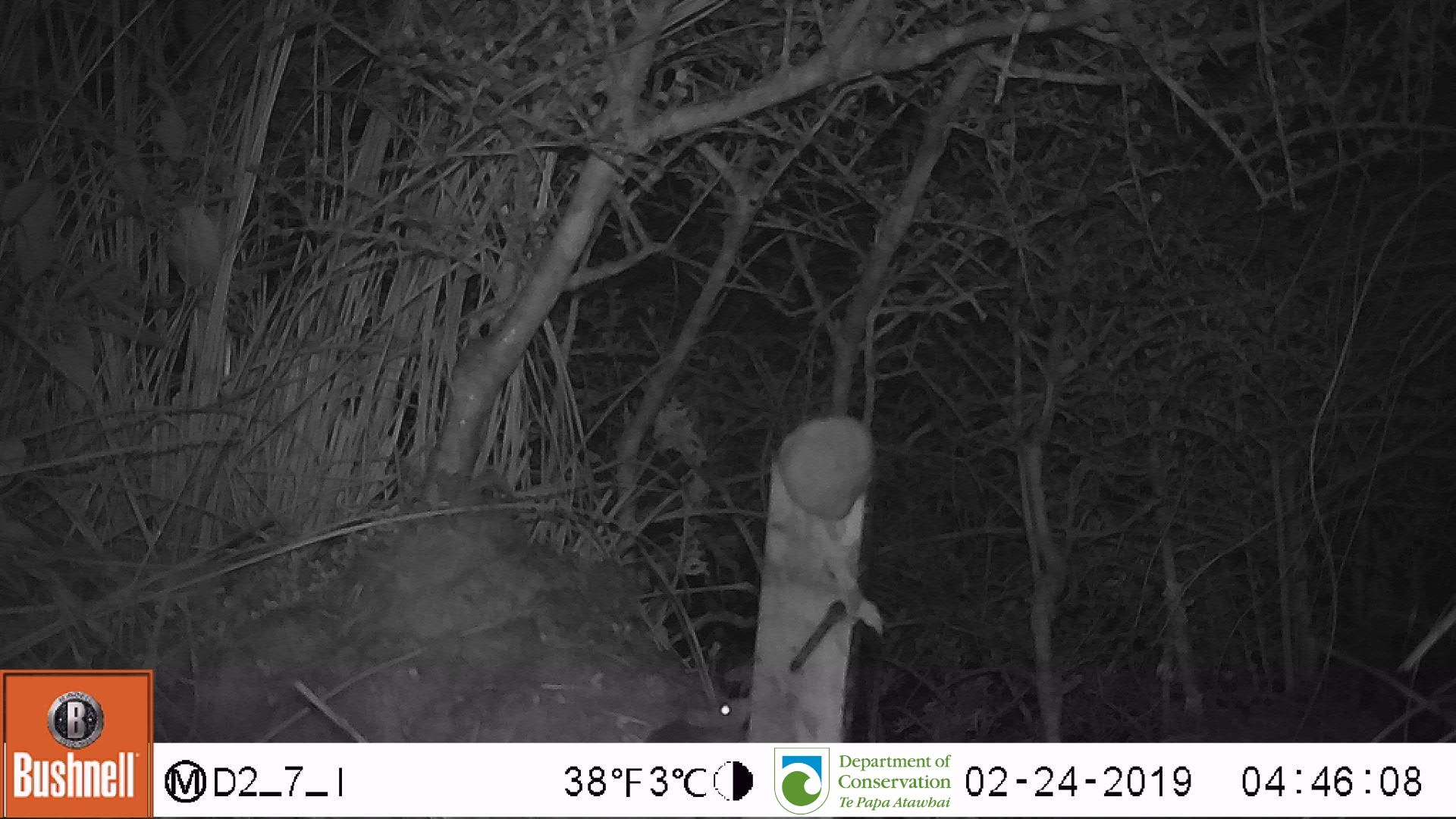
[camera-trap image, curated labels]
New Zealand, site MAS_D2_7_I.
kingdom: Animalia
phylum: Chordata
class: Mammalia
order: Rodentia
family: Muridae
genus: Mus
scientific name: Mus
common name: mouse